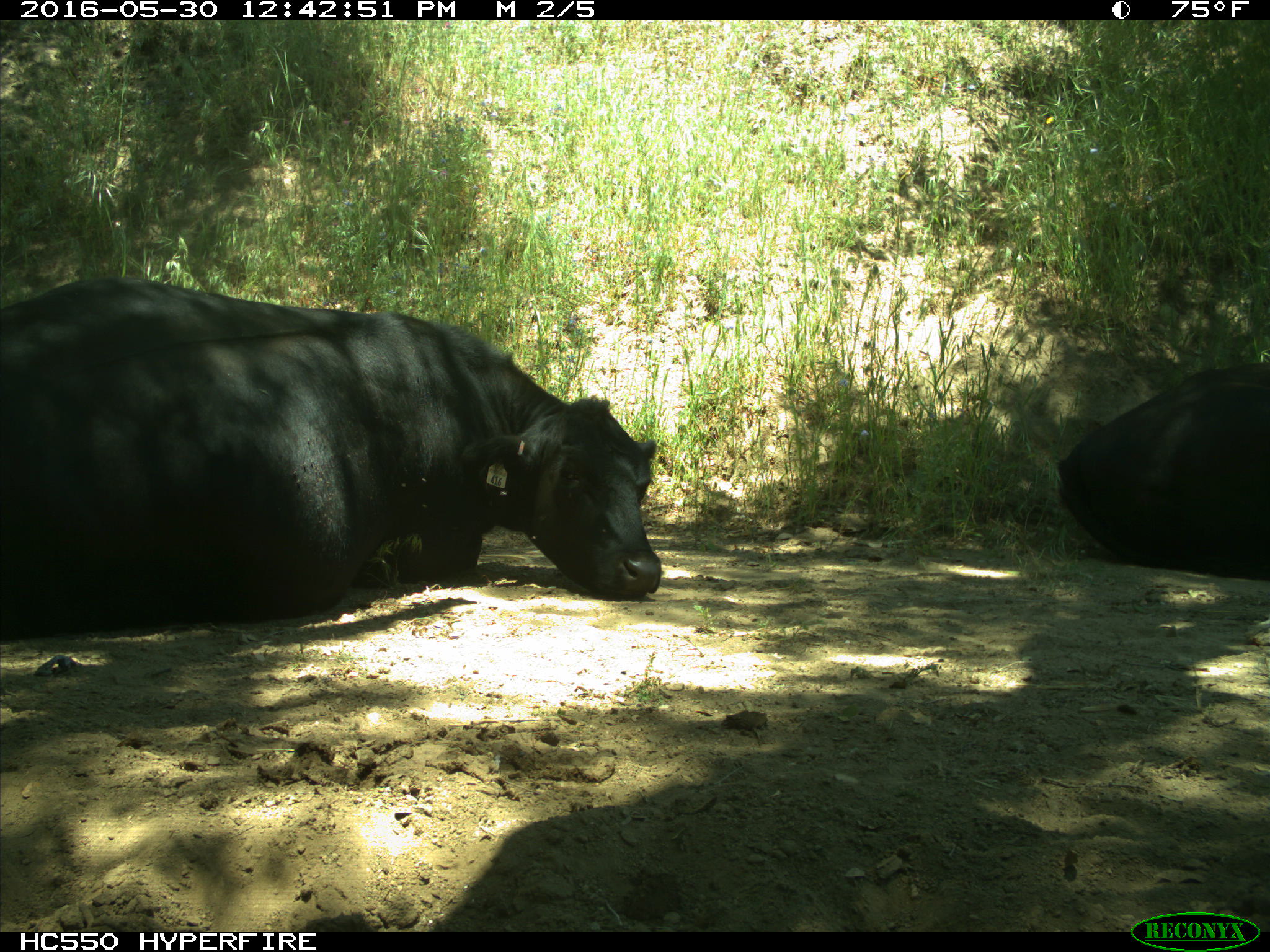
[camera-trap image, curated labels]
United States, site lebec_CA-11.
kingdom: Animalia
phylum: Chordata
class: Mammalia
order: Artiodactyla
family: Bovidae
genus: Bos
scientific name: Bos taurus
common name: domestic cow